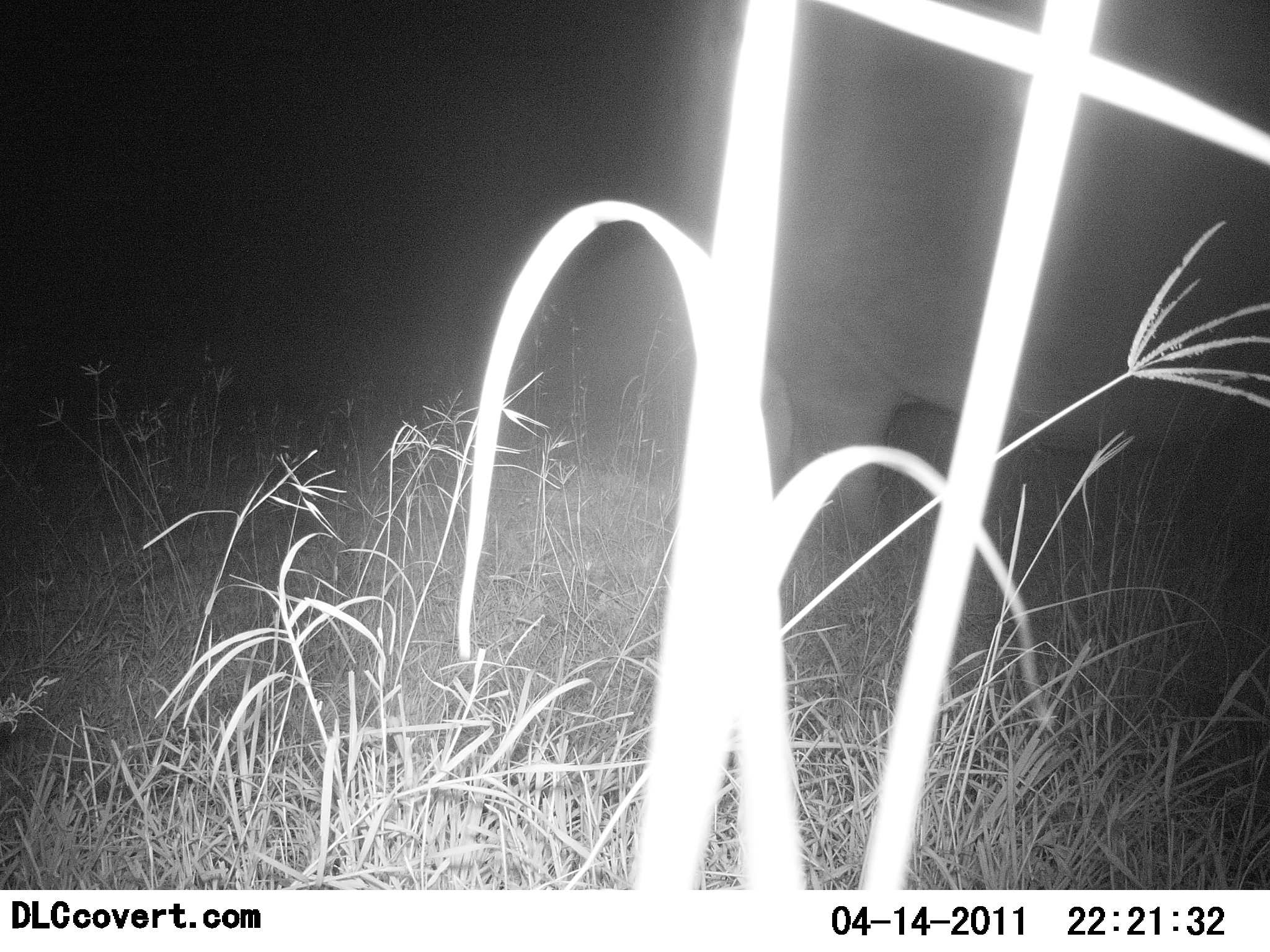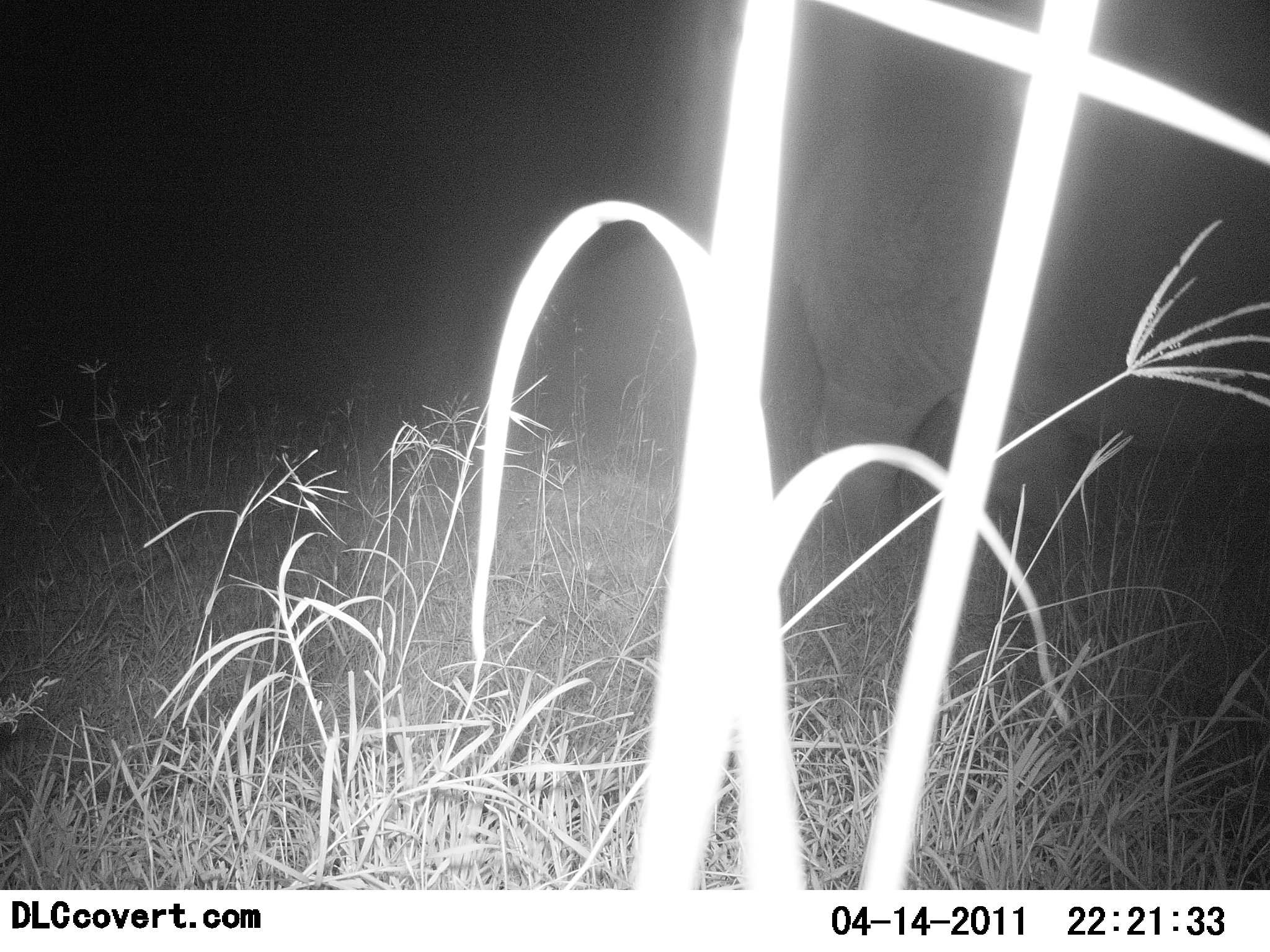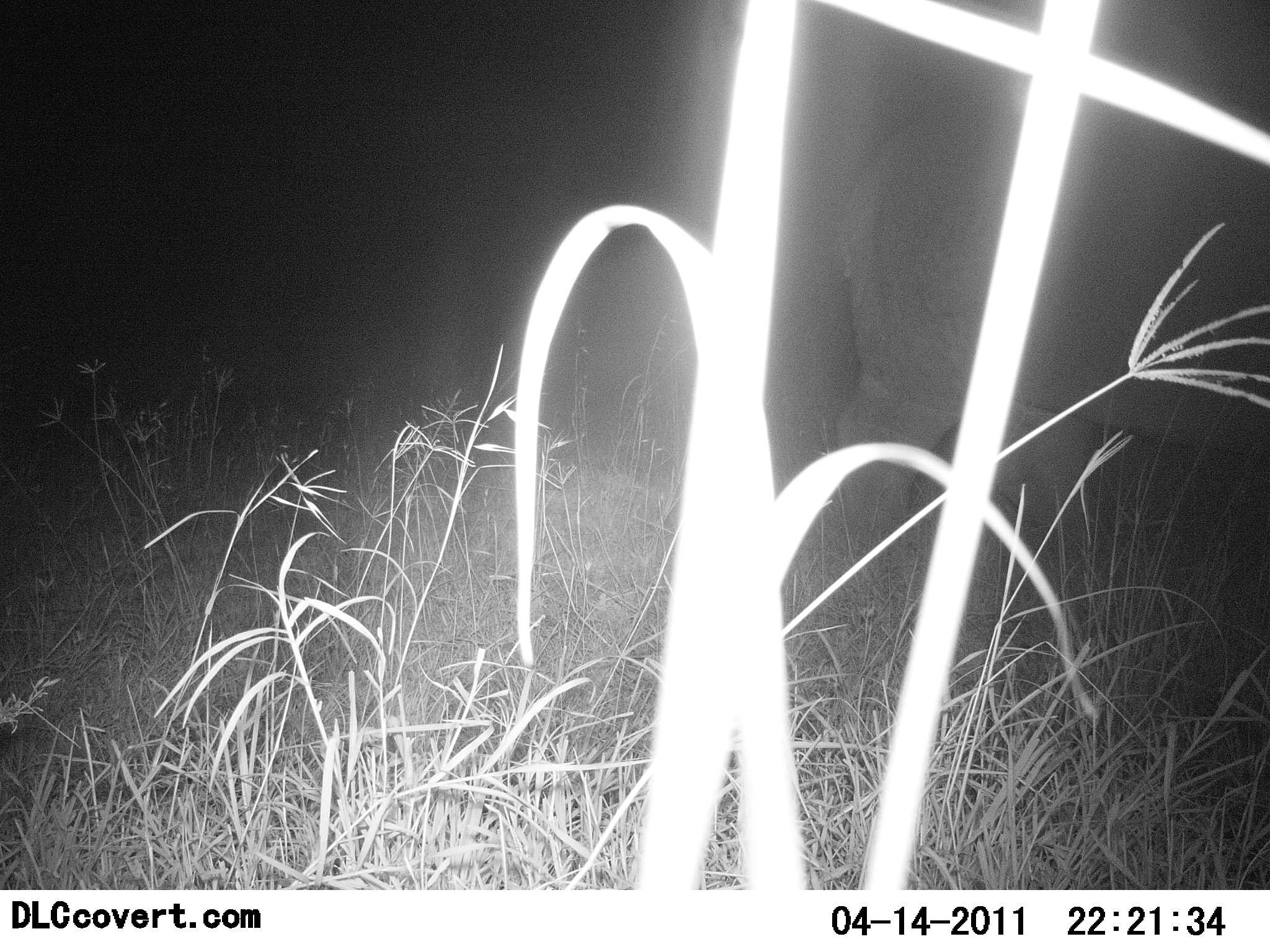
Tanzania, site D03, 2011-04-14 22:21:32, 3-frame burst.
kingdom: Animalia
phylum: Chordata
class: Mammalia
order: Artiodactyla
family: Hippopotamidae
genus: Hippopotamus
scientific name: Hippopotamus amphibius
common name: hippopotamus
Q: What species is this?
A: Hippopotamus (Hippopotamus amphibius).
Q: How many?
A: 1.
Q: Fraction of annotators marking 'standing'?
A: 0%.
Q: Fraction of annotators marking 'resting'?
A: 0%.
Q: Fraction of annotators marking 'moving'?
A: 100%.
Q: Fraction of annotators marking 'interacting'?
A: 0%.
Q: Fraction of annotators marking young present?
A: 0%.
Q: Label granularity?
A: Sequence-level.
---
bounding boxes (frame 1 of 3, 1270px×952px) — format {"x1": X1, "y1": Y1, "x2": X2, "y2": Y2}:
animal: {"x1": 678, "y1": 2, "x2": 1269, "y2": 576}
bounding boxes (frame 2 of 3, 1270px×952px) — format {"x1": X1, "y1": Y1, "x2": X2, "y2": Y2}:
animal: {"x1": 693, "y1": 0, "x2": 1269, "y2": 584}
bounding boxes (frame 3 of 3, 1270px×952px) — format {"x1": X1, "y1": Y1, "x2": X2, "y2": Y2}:
animal: {"x1": 832, "y1": 83, "x2": 1269, "y2": 608}